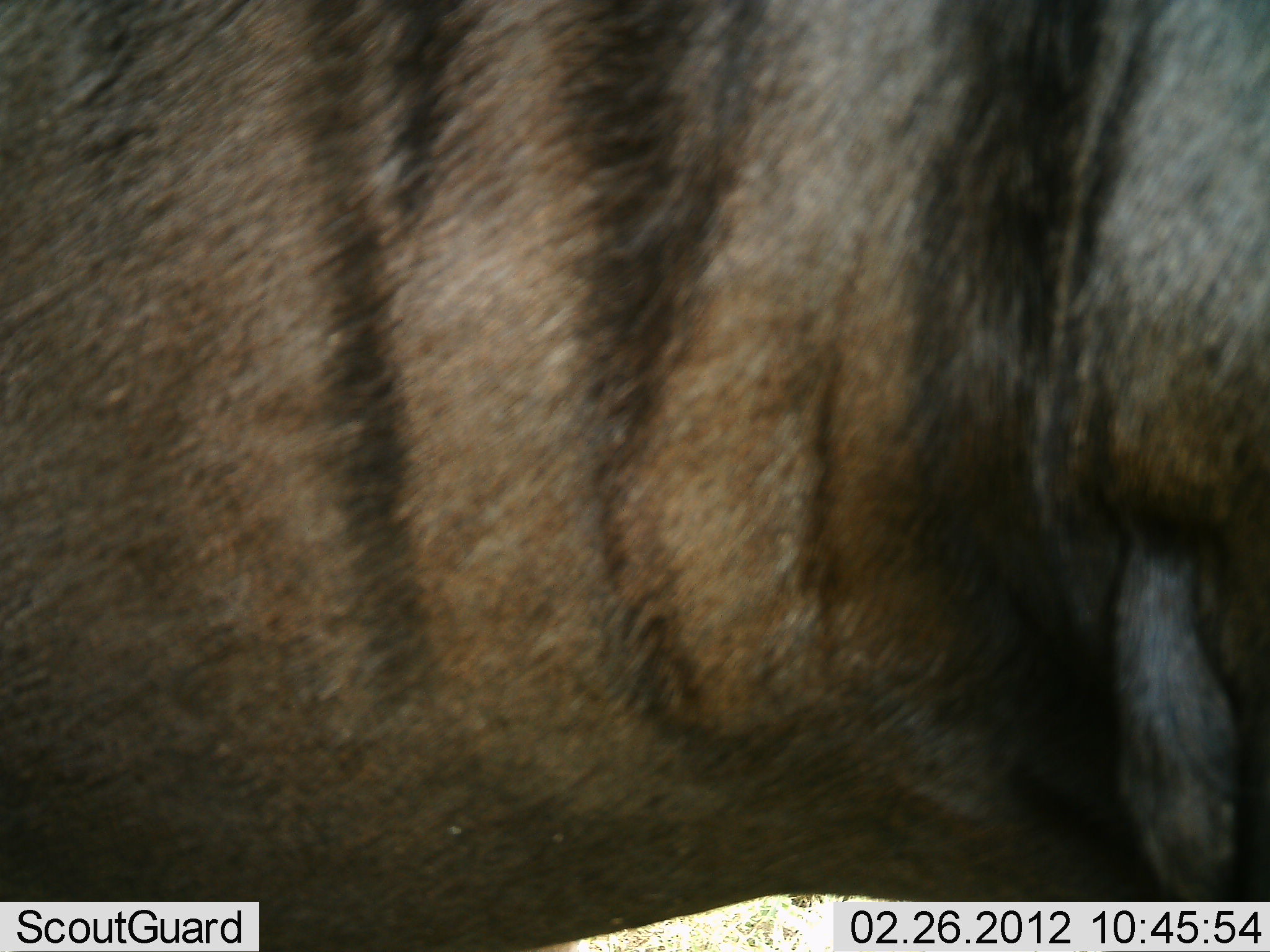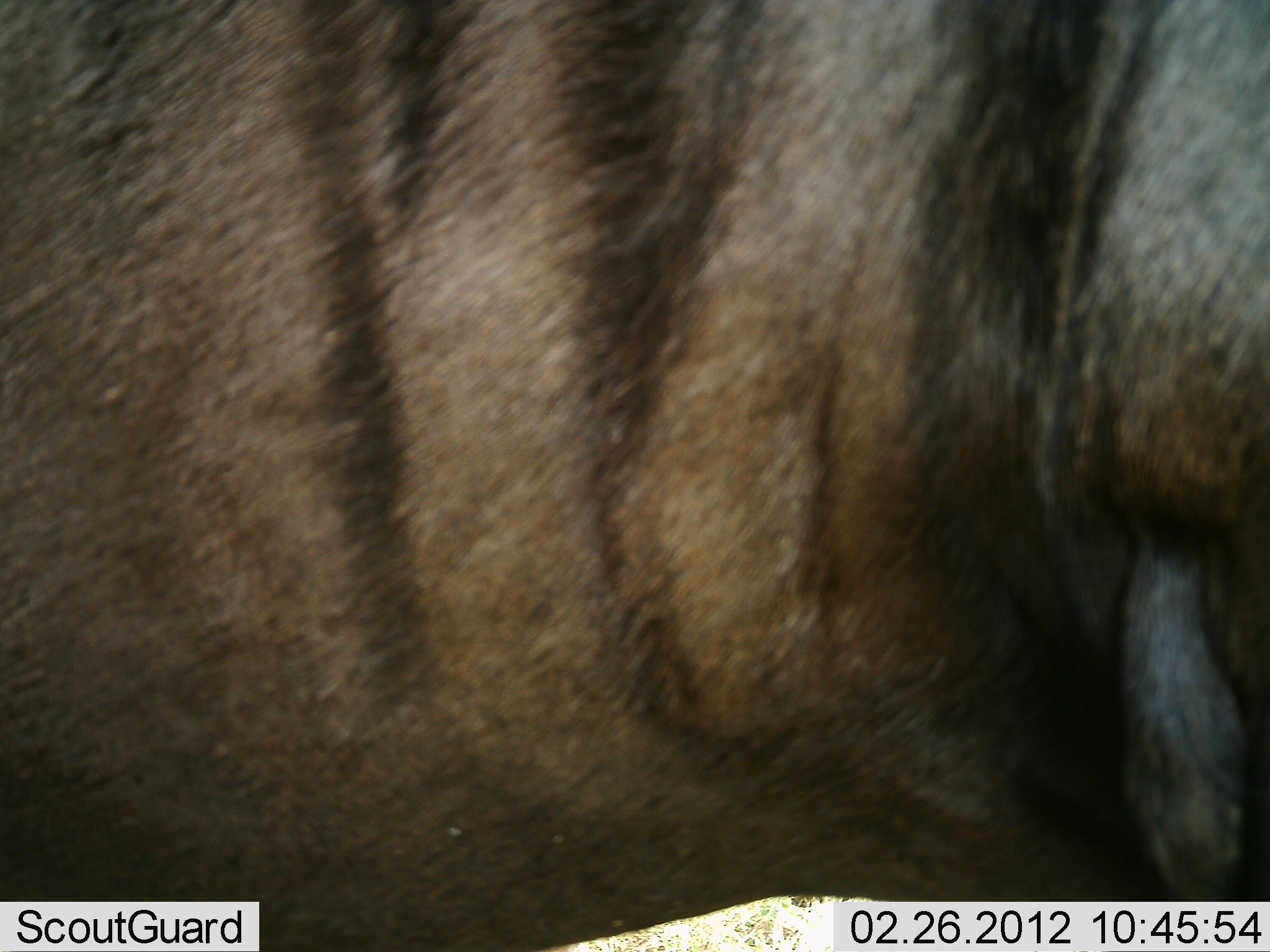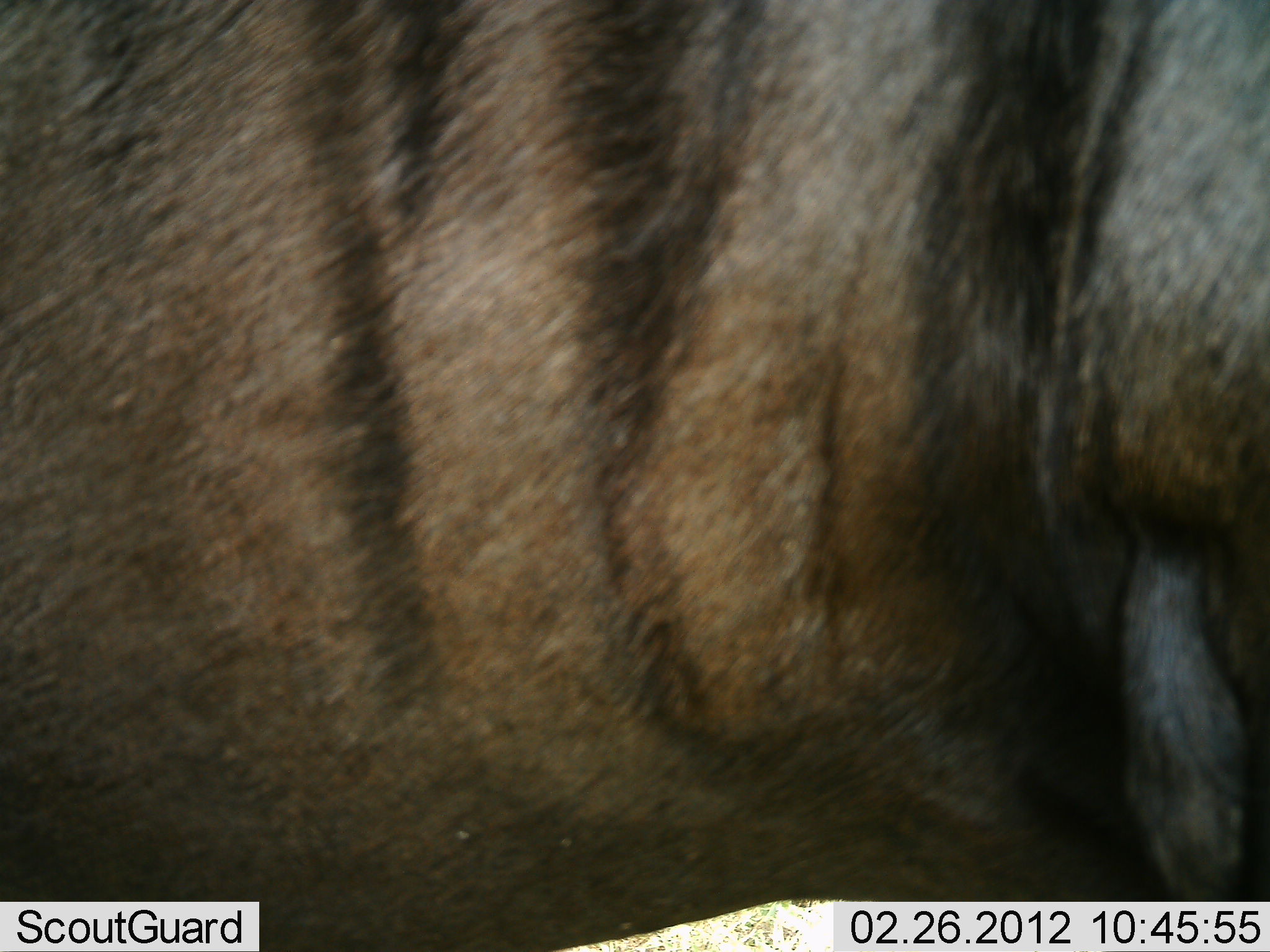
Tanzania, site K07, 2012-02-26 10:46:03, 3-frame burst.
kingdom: Animalia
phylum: Chordata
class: Mammalia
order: Artiodactyla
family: Bovidae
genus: Connochaetes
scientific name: Connochaetes taurinus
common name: blue wildebeest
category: wildebeest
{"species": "wildebeest (blue wildebeest) (Connochaetes taurinus)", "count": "1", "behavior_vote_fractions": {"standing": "100%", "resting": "0%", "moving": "0%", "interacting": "0%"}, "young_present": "0%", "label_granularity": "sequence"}